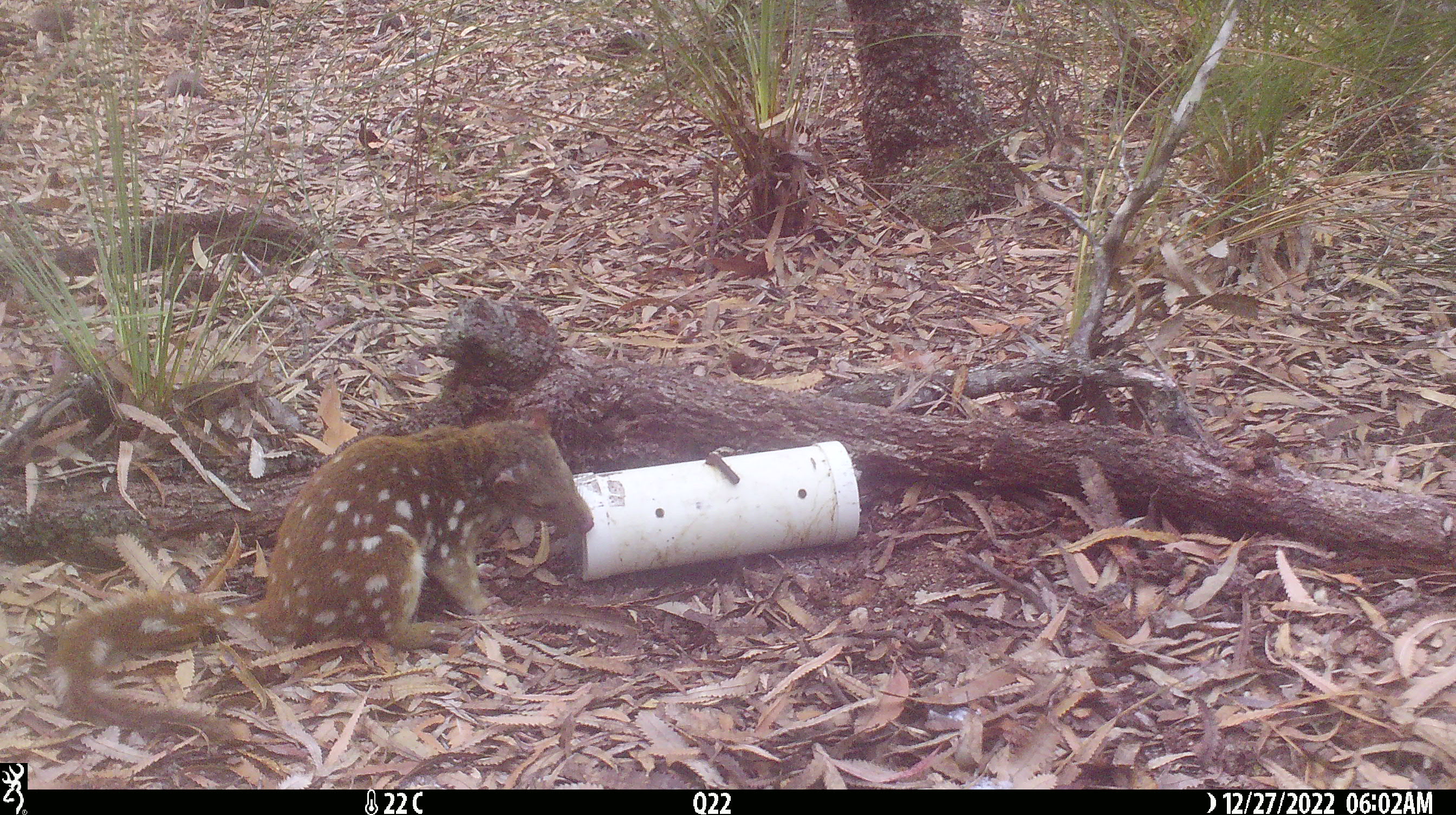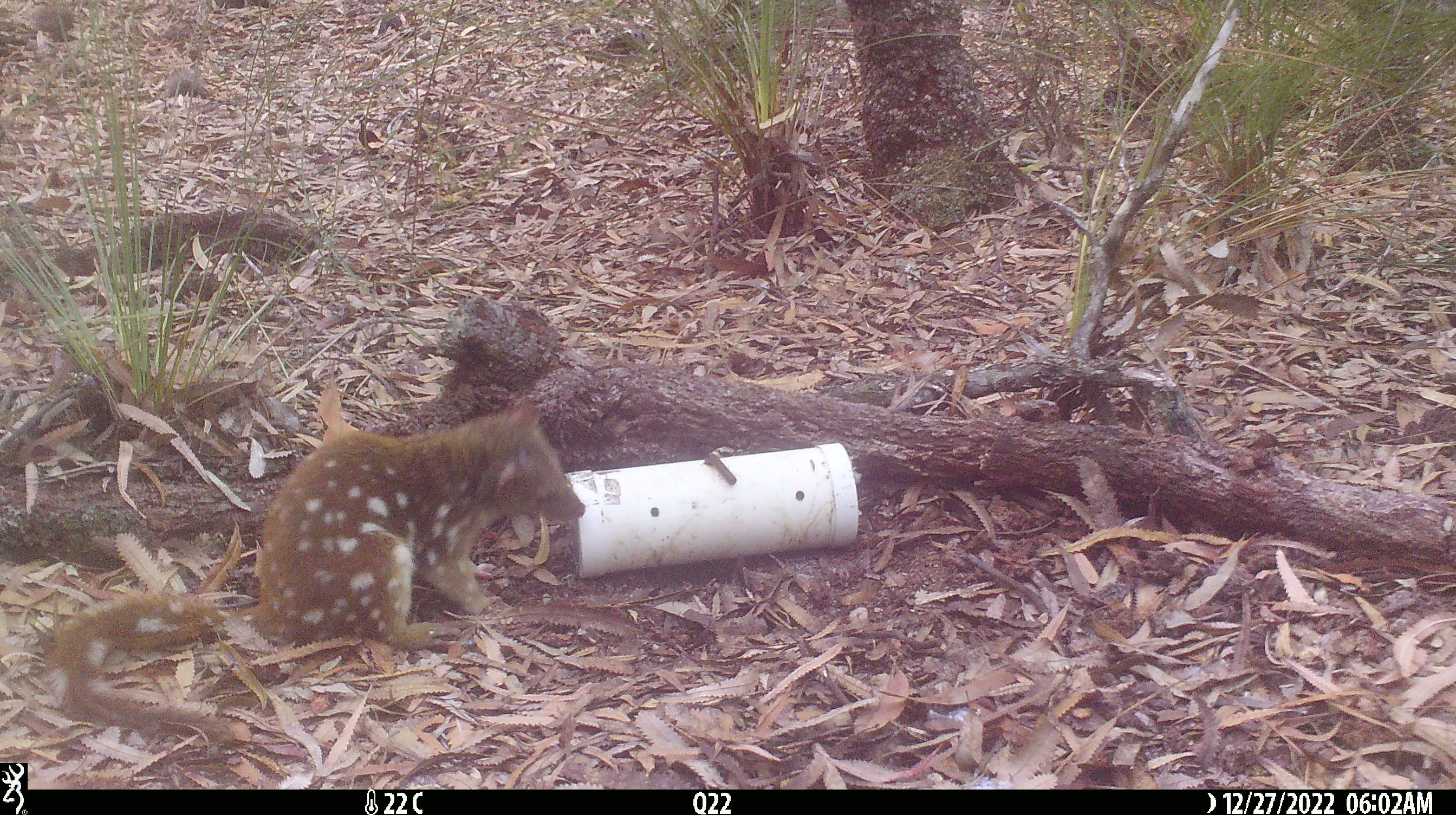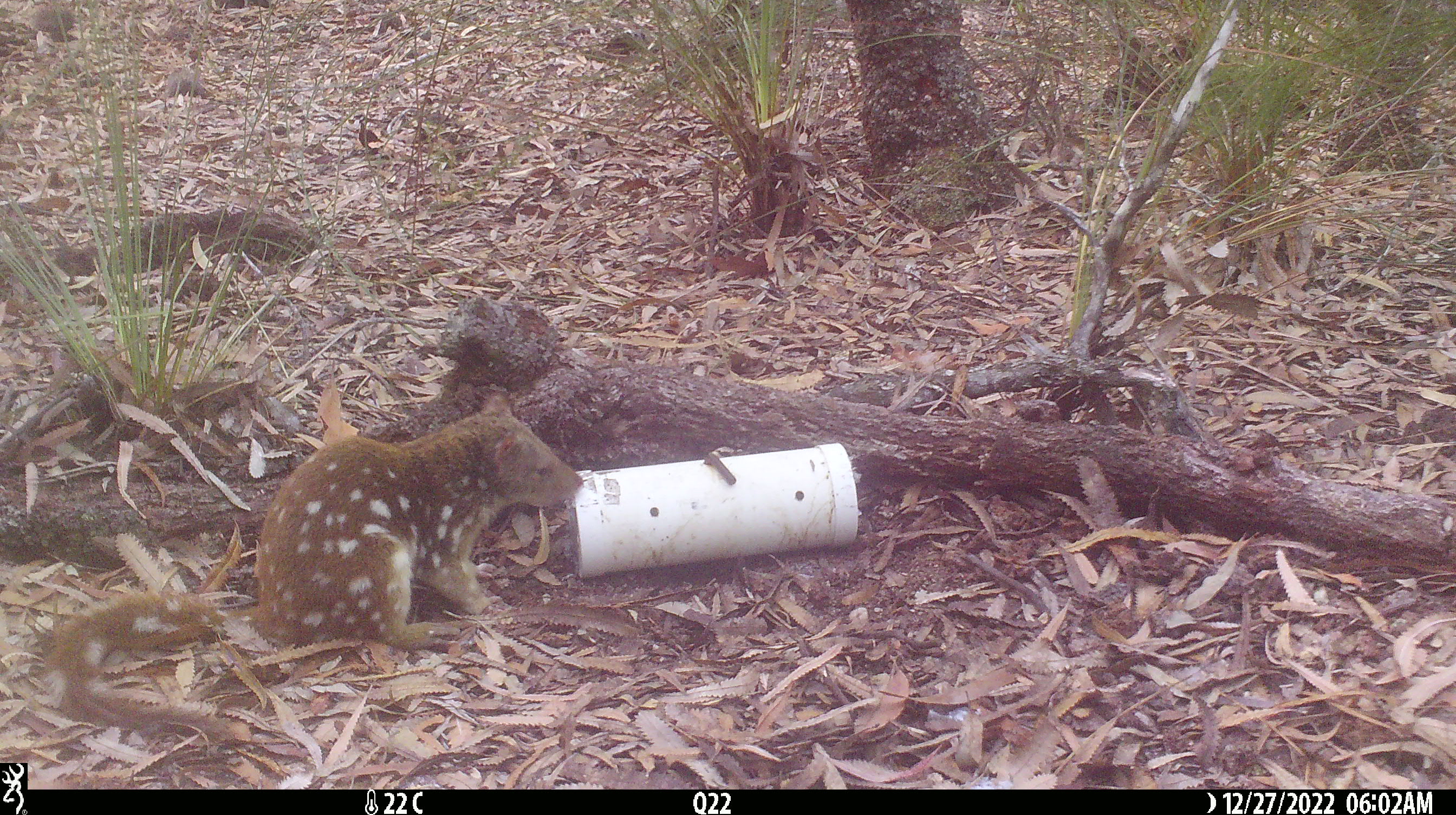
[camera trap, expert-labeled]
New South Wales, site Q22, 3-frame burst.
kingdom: Animalia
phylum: Chordata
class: Mammalia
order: Dasyuromorphia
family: Dasyuridae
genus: Dasyurus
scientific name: Dasyurus maculatus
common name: spotted-tailed quoll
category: quoll